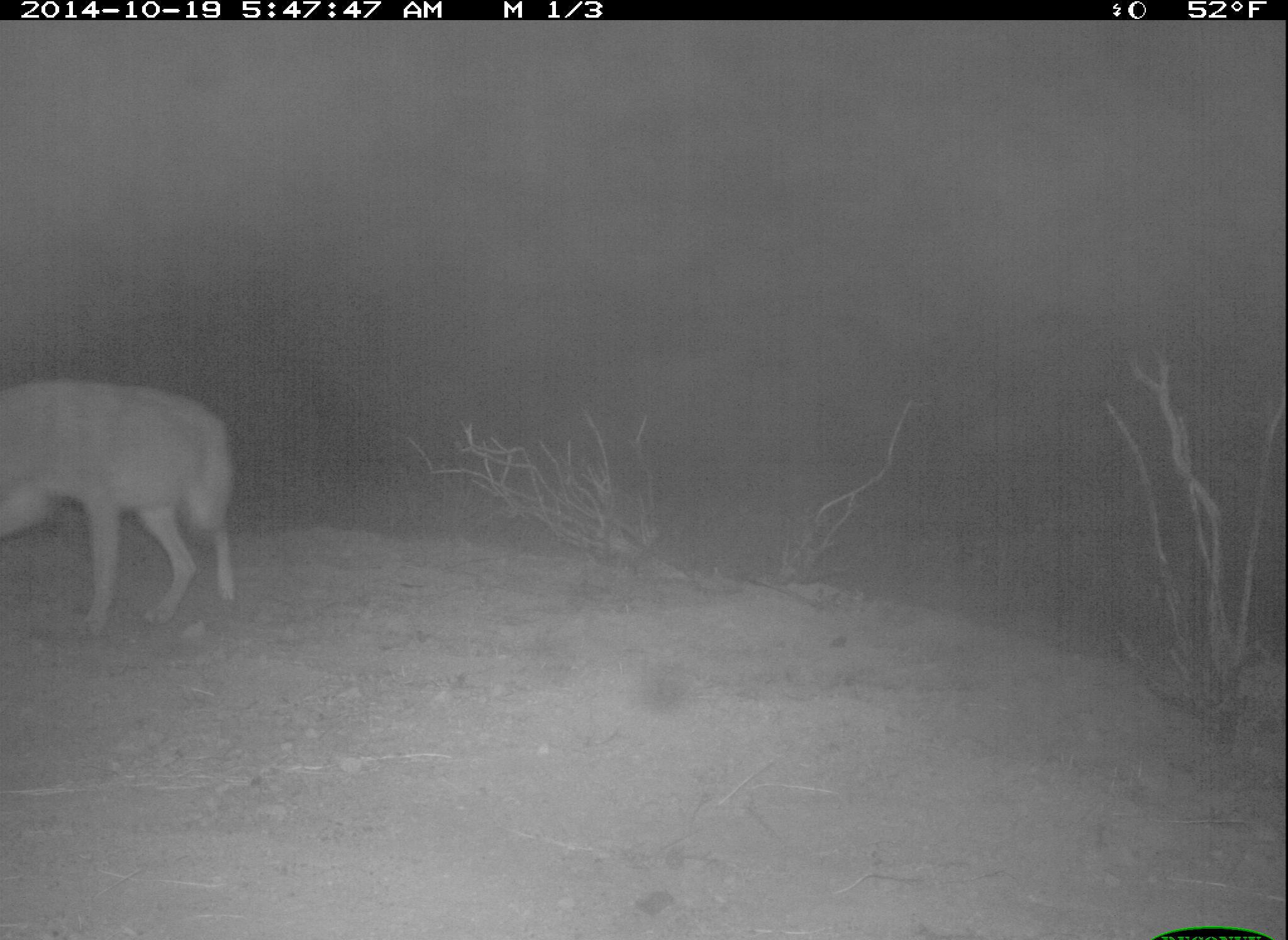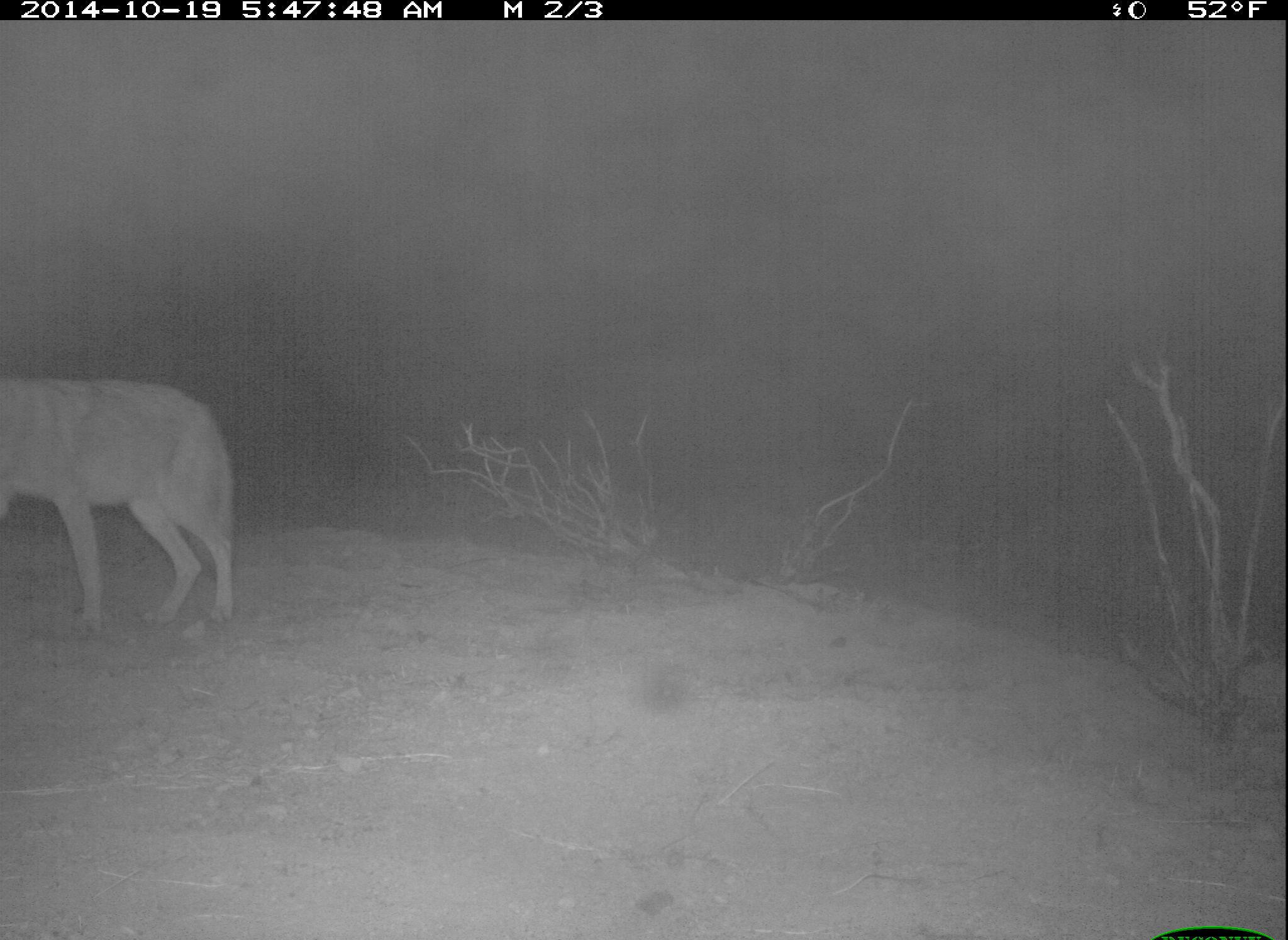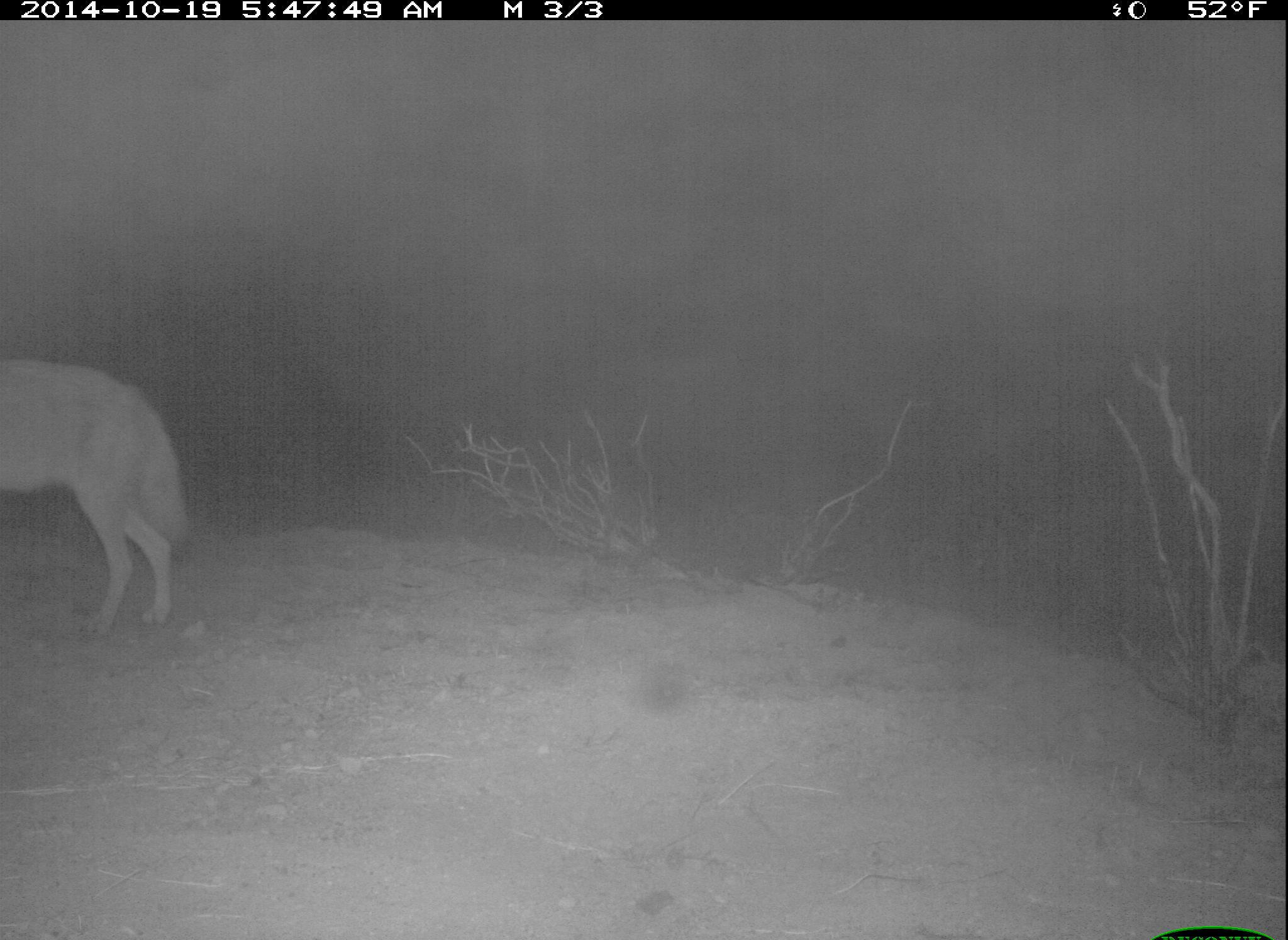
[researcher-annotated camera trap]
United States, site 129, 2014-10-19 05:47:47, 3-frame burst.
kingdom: Animalia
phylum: Chordata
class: Mammalia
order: Carnivora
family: Canidae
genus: Canis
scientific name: Canis latrans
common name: coyote